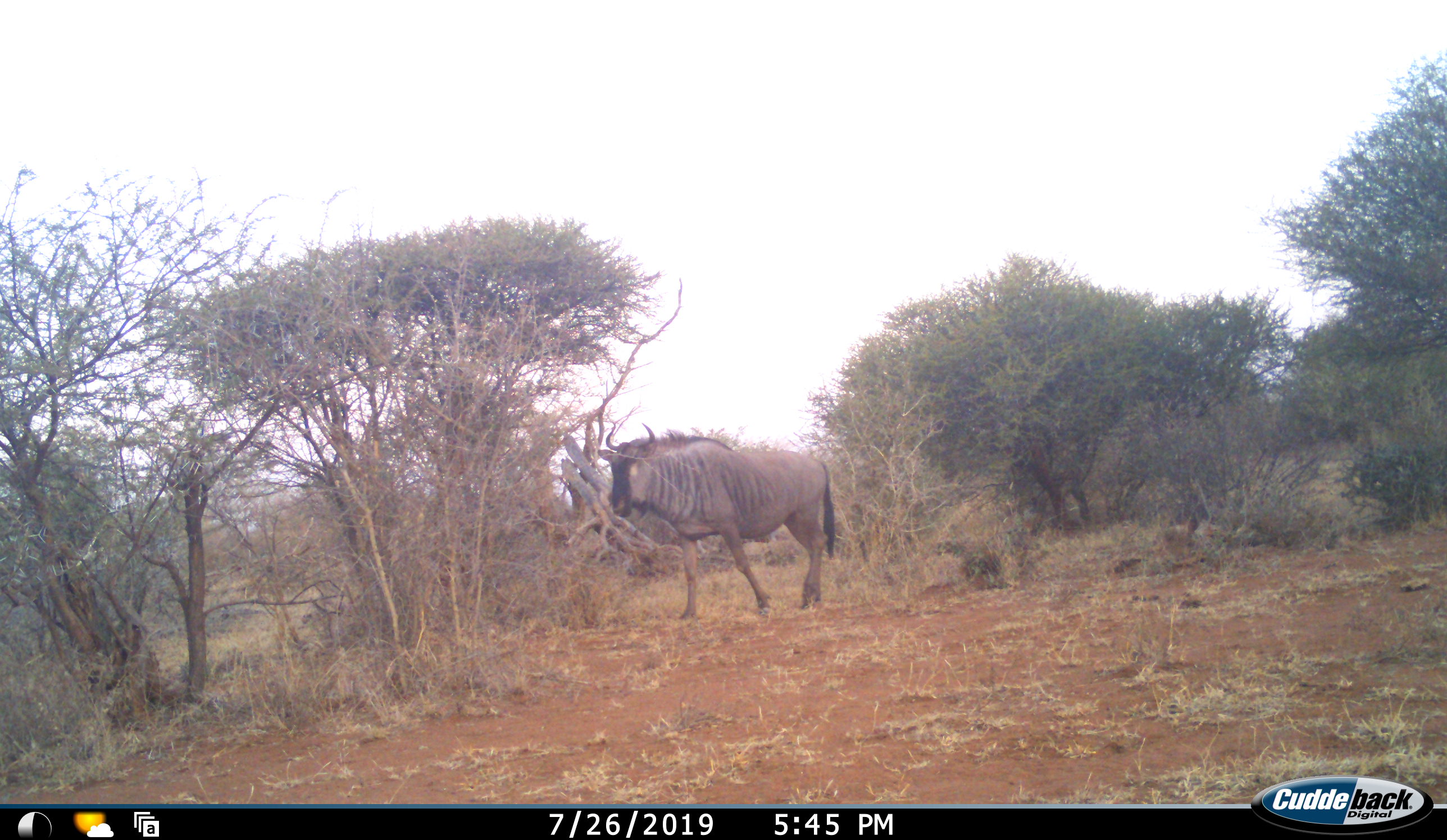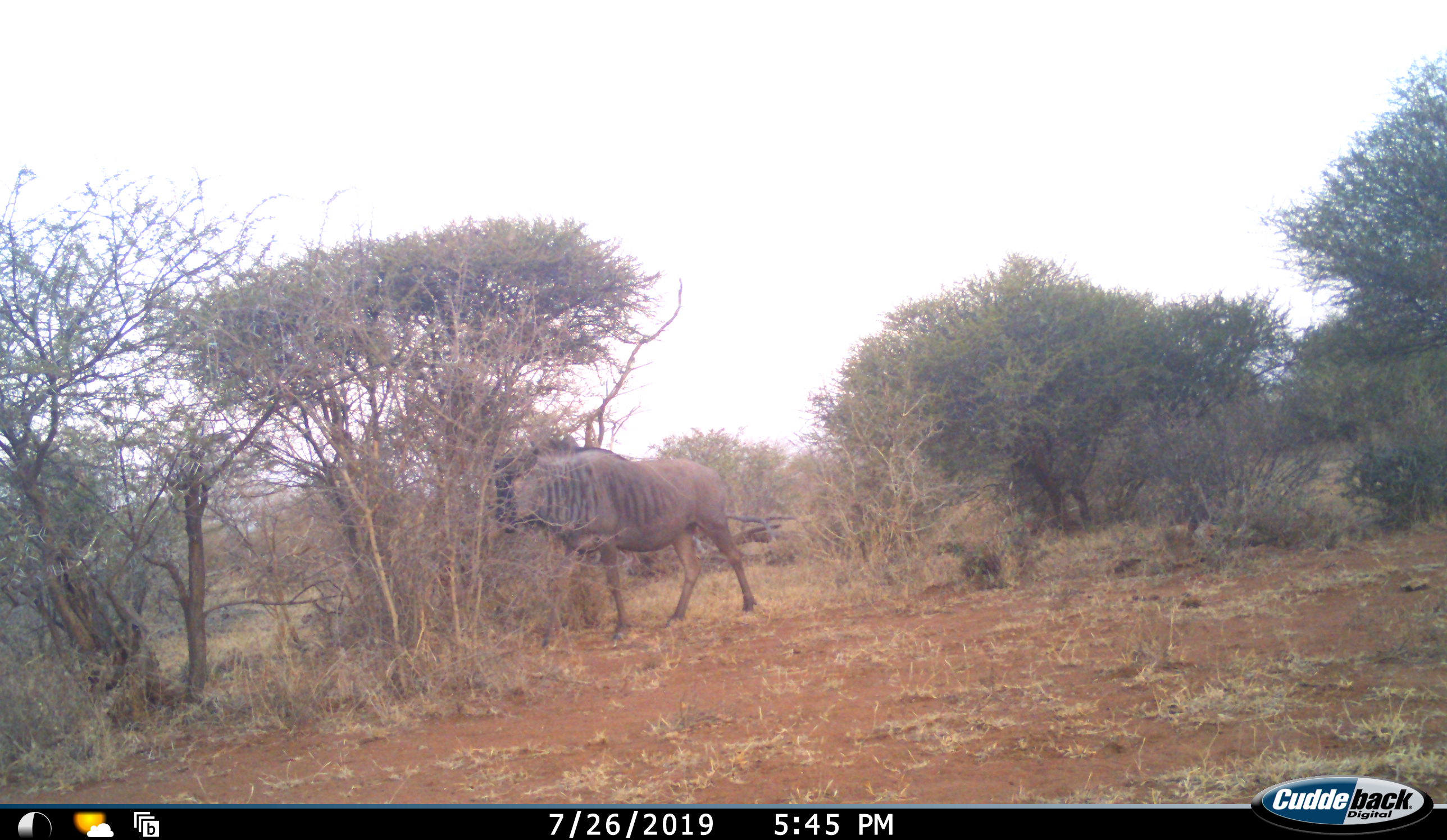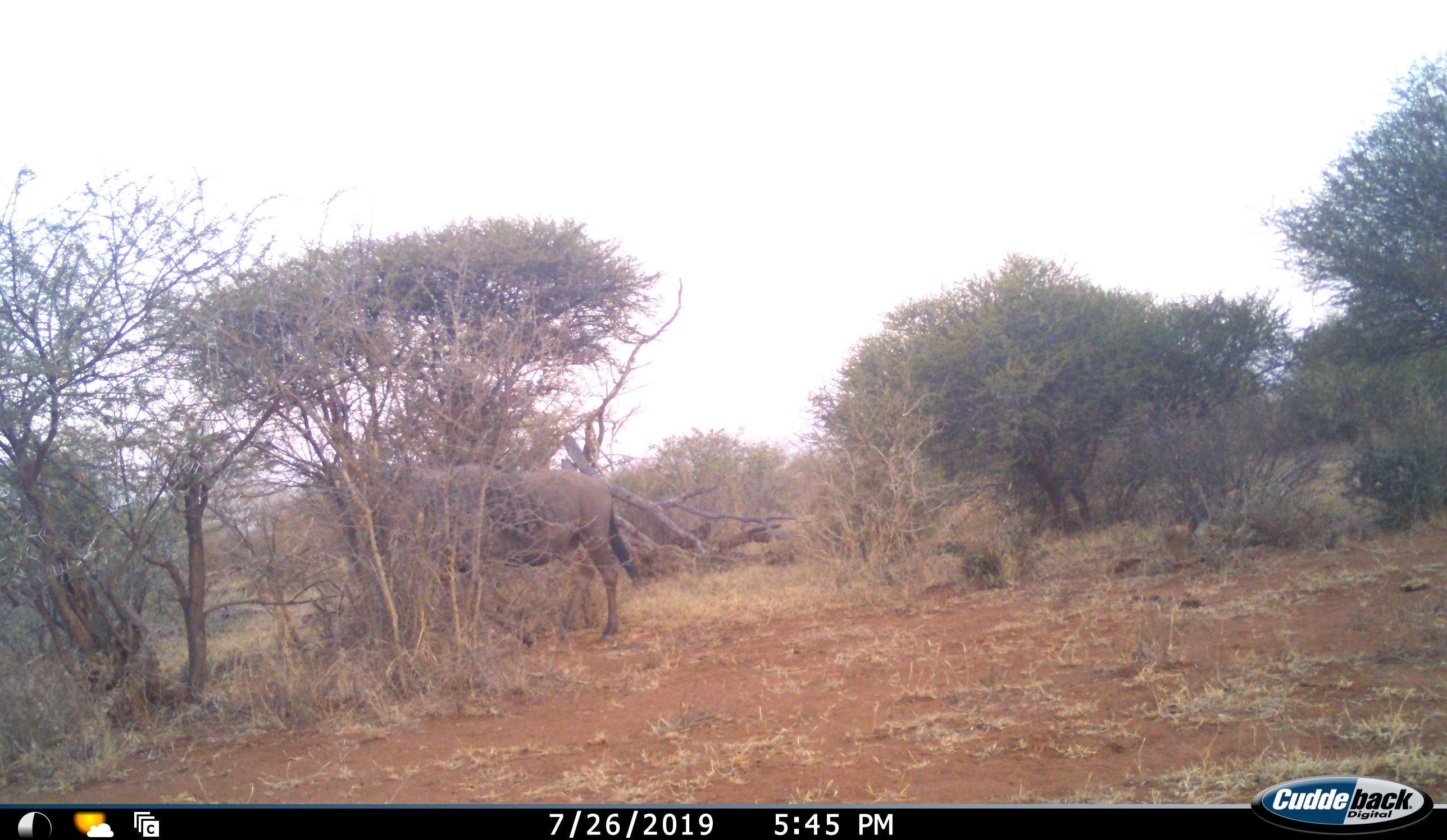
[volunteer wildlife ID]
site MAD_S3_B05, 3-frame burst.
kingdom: Animalia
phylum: Chordata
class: Mammalia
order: Artiodactyla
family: Bovidae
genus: Connochaetes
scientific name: Connochaetes taurinus taurinus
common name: blue wildebeest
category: wildebeestblue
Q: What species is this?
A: Wildebeestblue (blue wildebeest) (Connochaetes taurinus taurinus).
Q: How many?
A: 1.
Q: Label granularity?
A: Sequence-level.